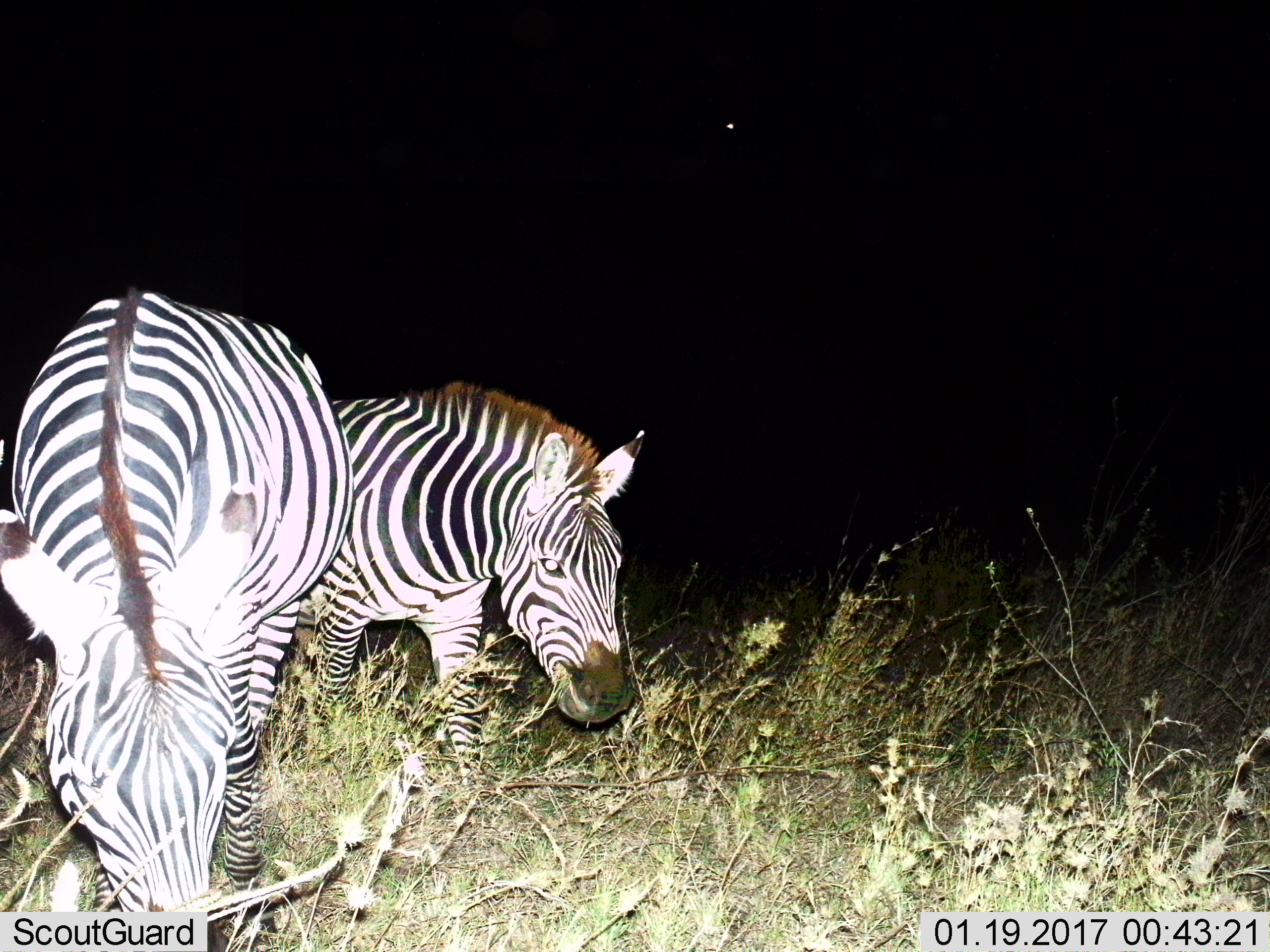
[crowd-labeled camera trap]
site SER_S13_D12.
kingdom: Animalia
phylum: Chordata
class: Mammalia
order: Perissodactyla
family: Equidae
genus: Equus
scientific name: Equus quagga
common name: plains zebra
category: zebraplains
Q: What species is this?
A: Zebraplains (plains zebra) (Equus quagga).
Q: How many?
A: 2.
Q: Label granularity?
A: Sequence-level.